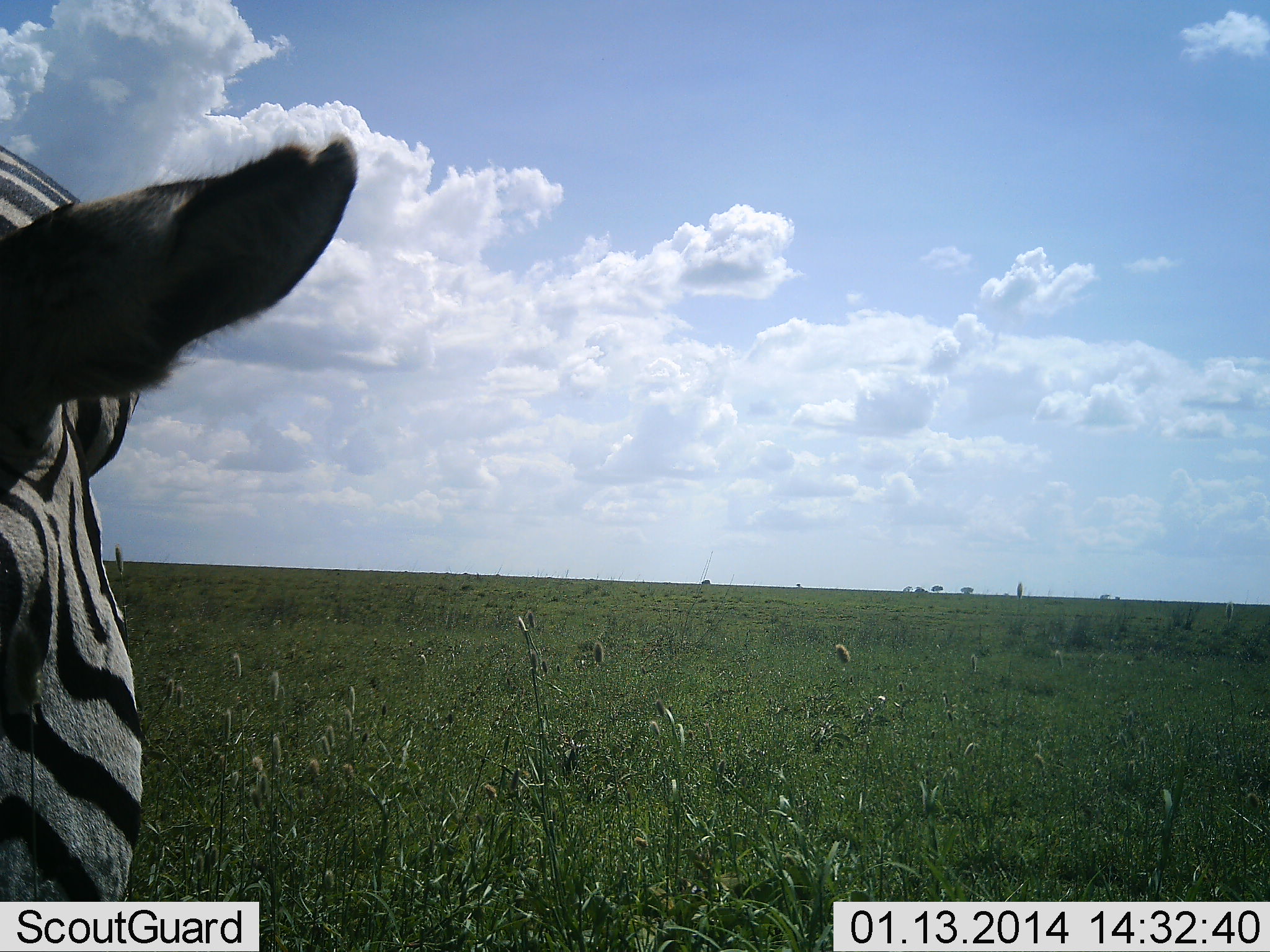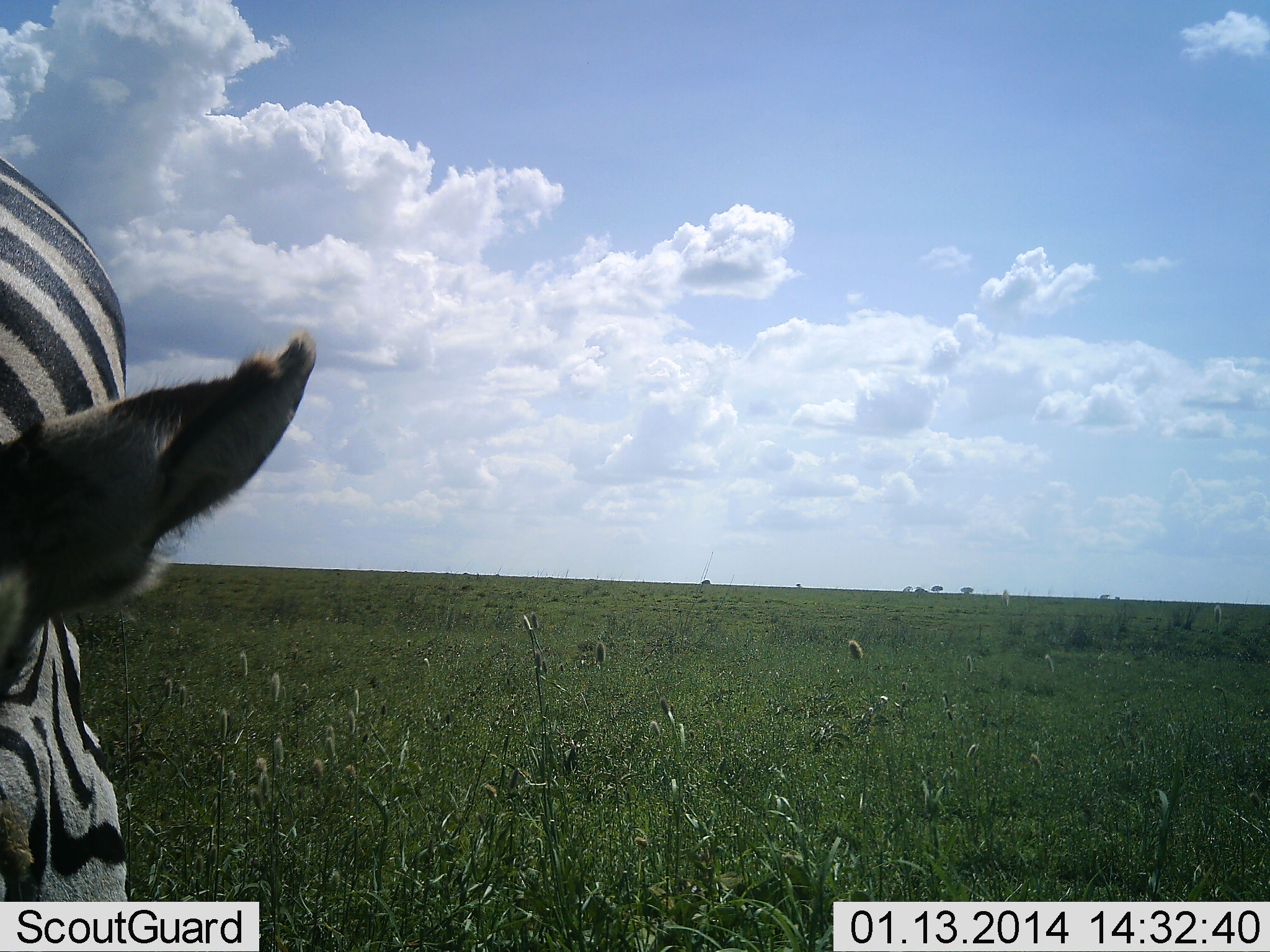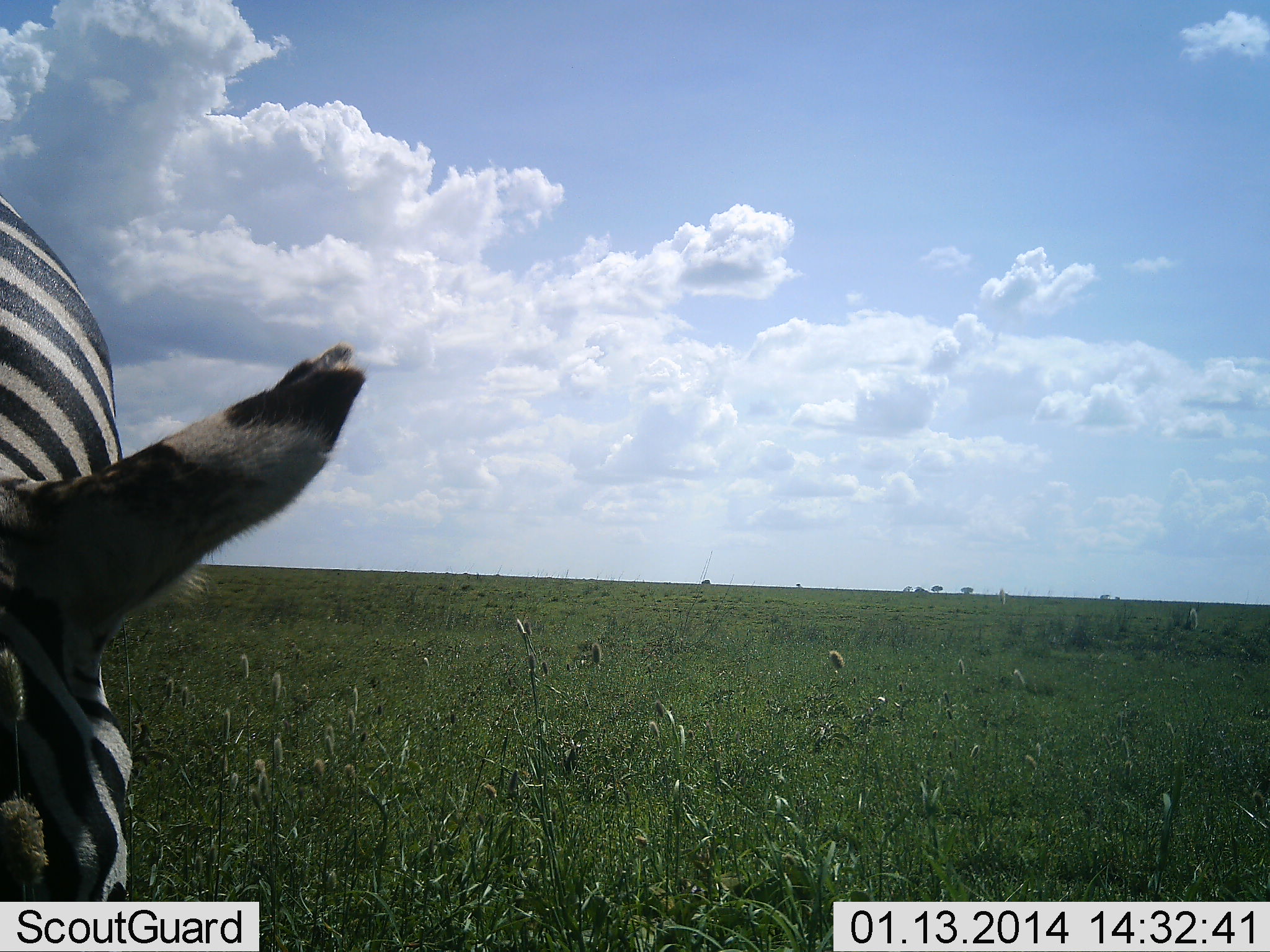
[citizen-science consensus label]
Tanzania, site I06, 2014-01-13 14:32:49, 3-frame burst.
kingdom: Animalia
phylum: Chordata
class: Mammalia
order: Perissodactyla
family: Equidae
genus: Equus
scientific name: Equus quagga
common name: plains zebra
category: zebra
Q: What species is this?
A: Zebra (plains zebra) (Equus quagga).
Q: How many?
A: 1.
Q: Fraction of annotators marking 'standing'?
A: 44%.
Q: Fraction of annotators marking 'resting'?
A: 0%.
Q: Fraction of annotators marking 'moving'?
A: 22%.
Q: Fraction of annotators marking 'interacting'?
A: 0%.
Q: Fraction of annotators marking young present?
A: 0%.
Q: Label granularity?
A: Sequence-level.